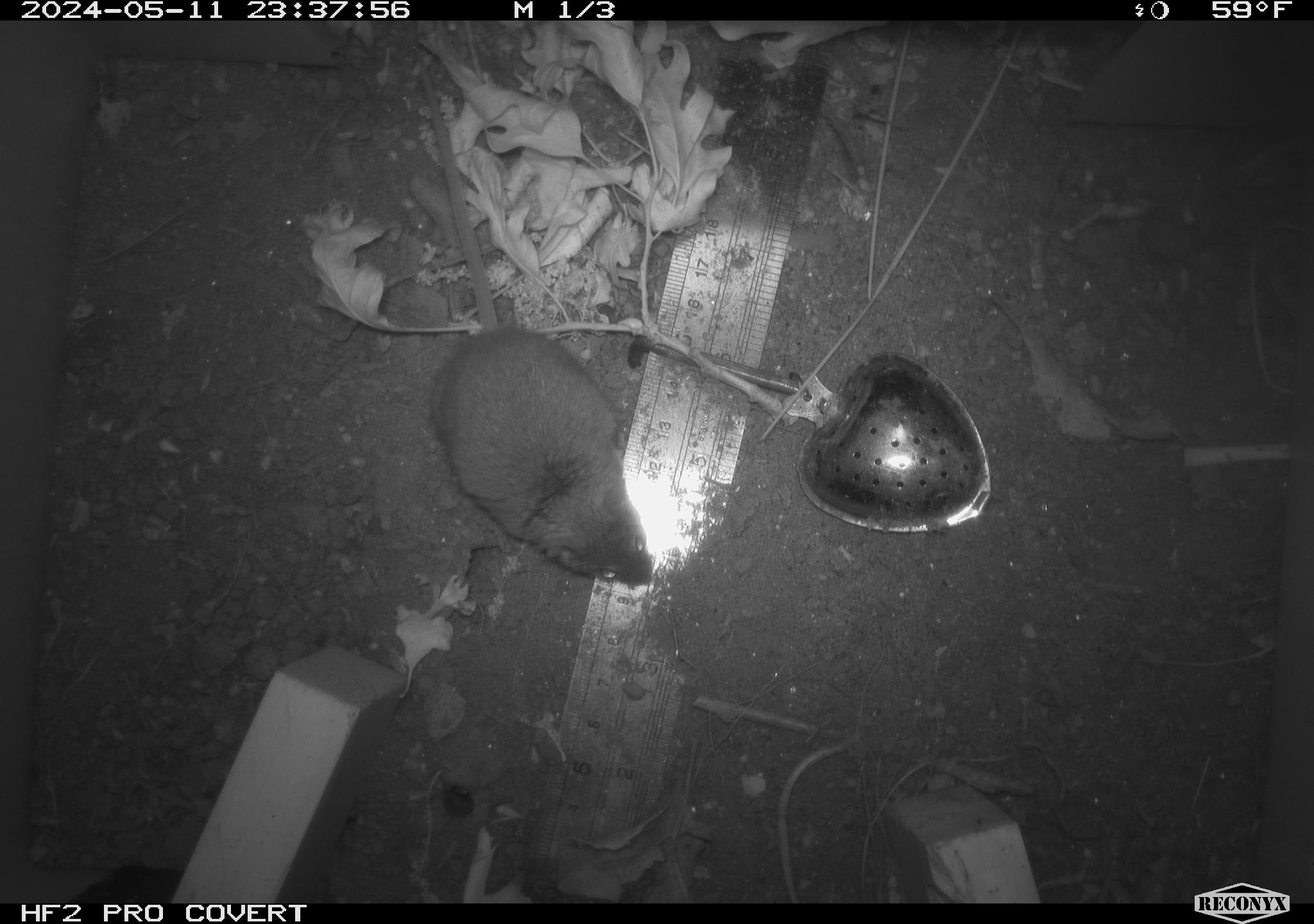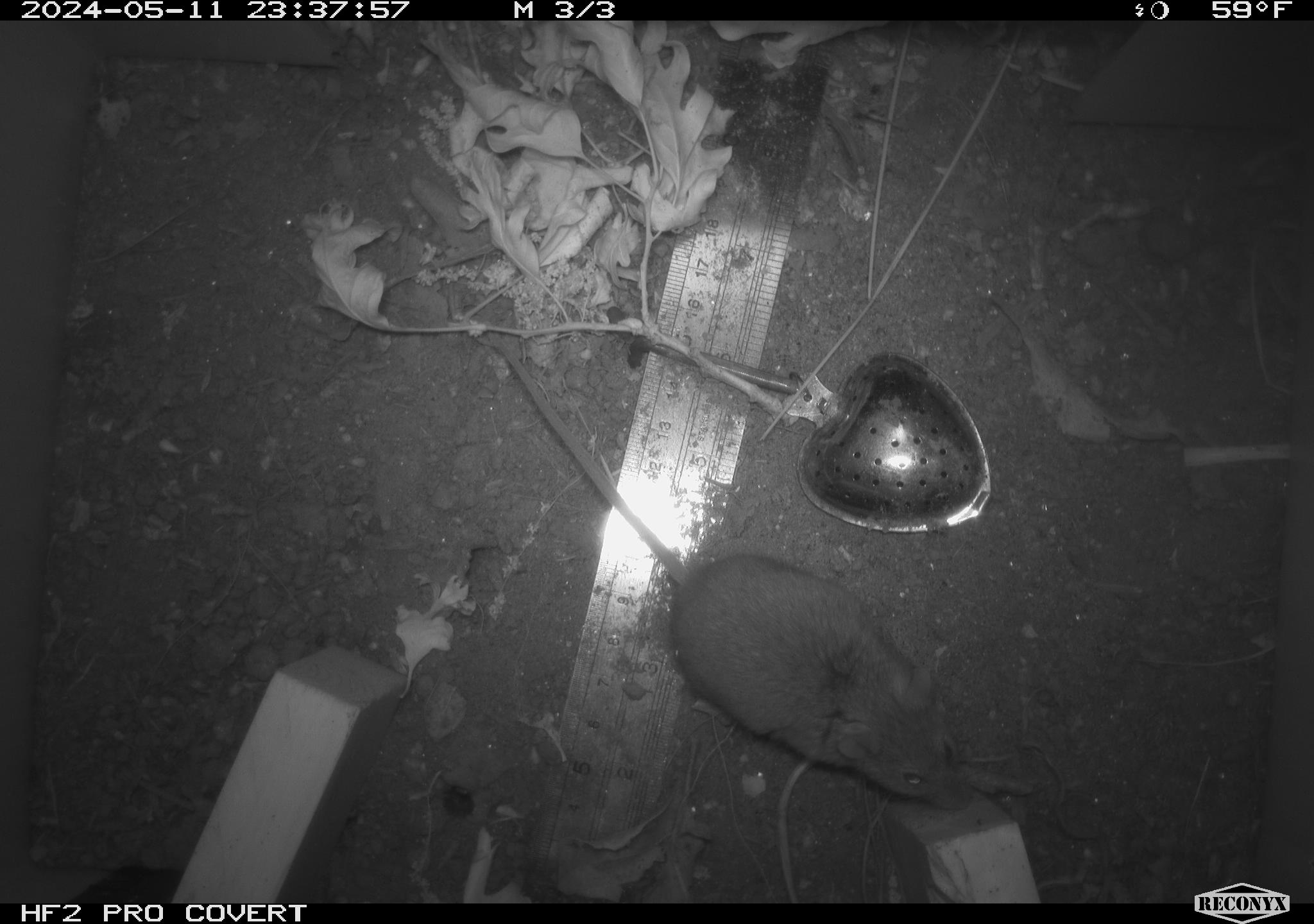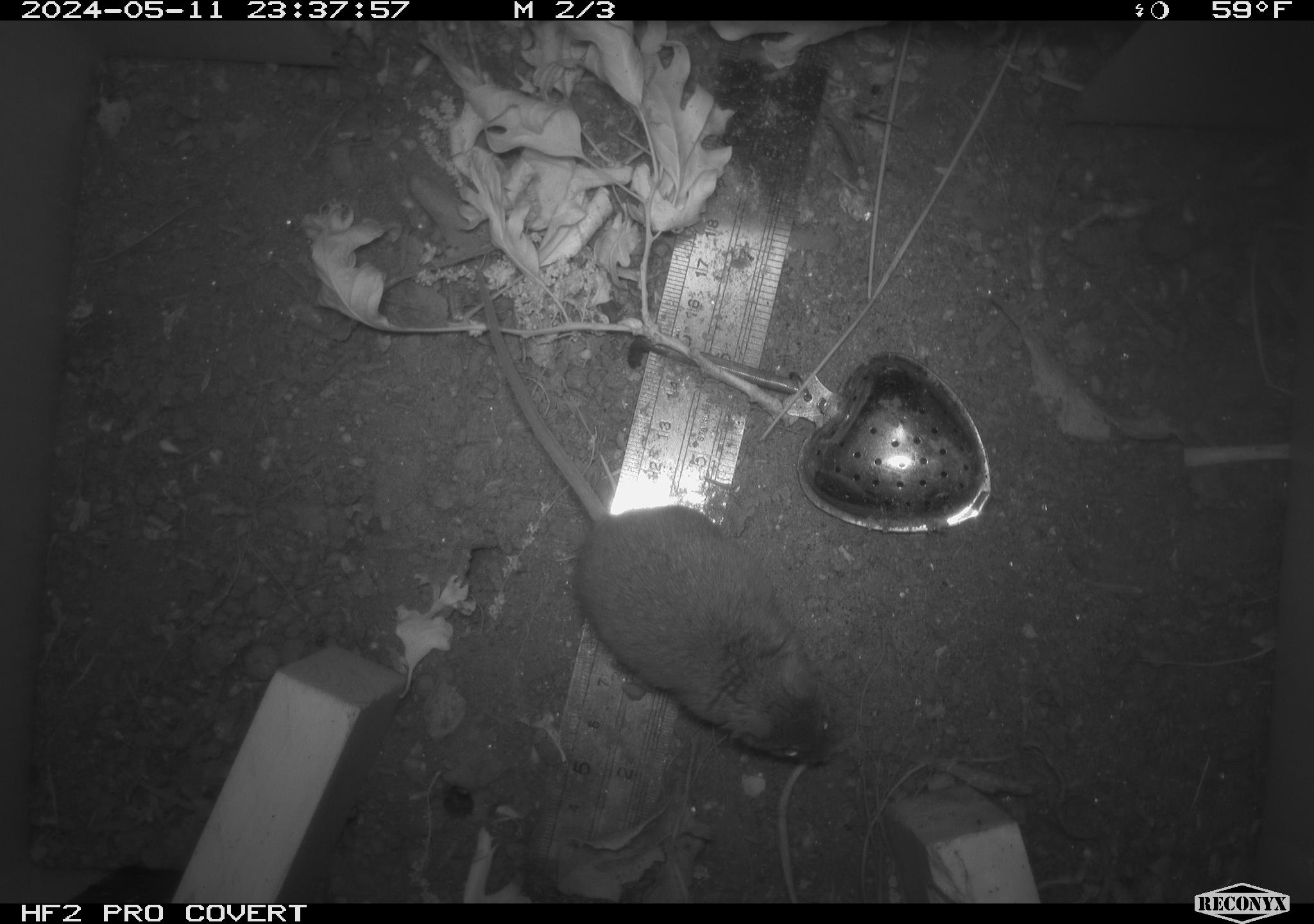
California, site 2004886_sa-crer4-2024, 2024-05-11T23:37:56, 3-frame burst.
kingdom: Animalia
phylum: Chordata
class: Mammalia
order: Rodentia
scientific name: Rodentia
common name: mouse species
Mouse species (Rodentia).